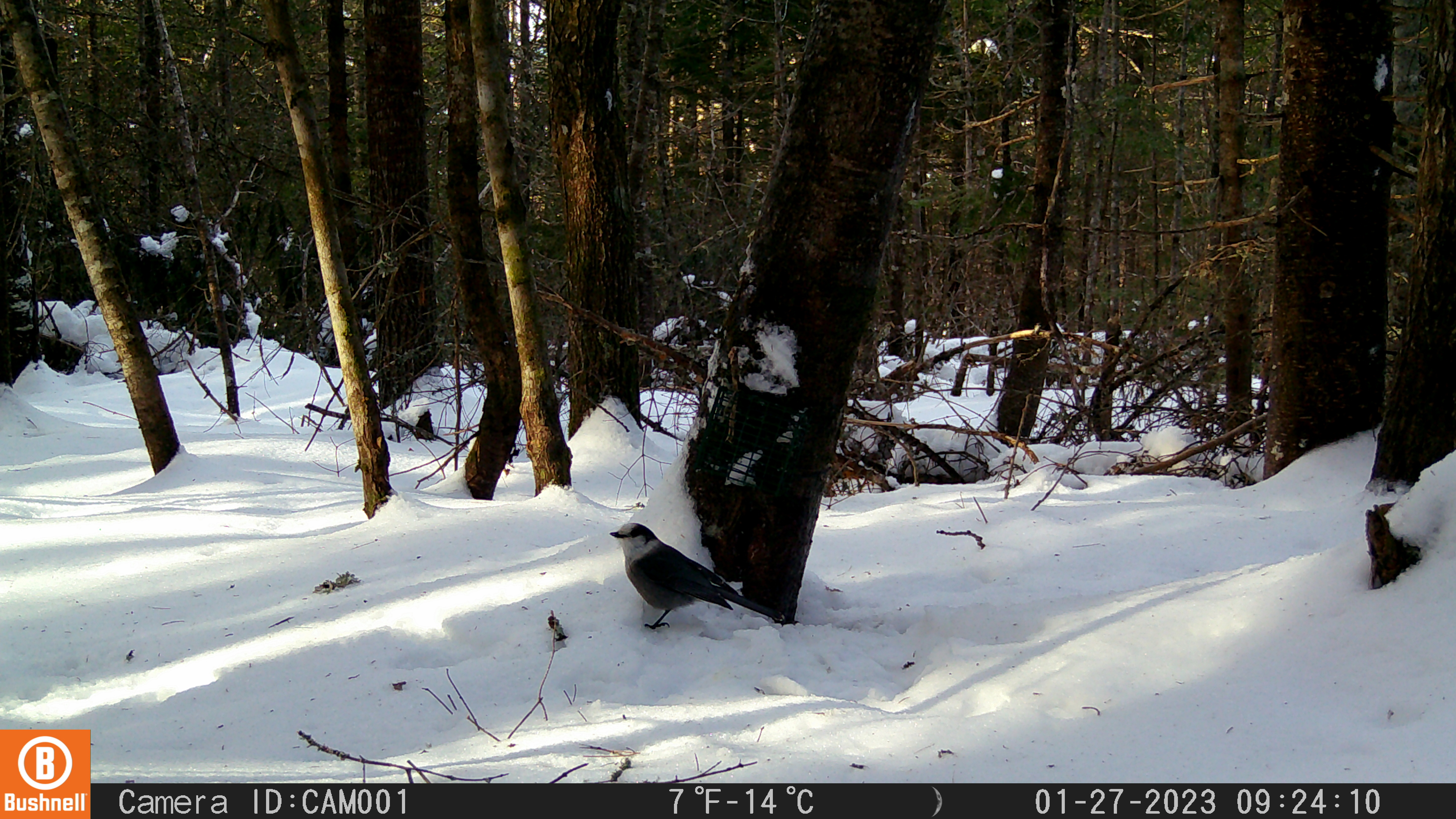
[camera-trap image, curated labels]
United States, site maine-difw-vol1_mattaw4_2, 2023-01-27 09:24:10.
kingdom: Animalia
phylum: Chordata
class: Aves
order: Passeriformes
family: Corvidae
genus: Perisoreus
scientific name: Perisoreus canadensis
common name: canada jay